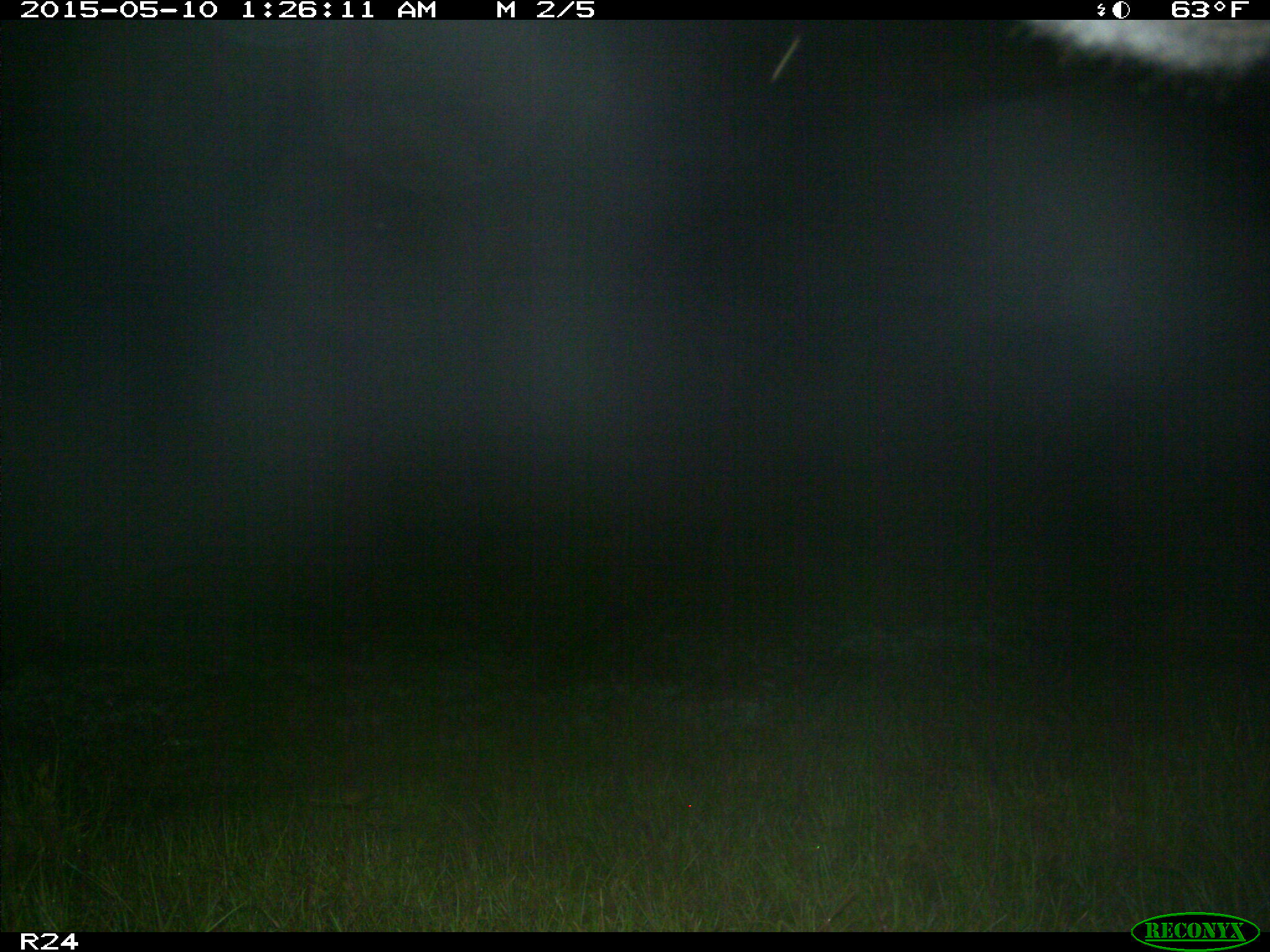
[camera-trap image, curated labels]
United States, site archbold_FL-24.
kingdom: Animalia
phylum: Chordata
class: Mammalia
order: Artiodactyla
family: Bovidae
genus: Bos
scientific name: Bos taurus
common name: domestic cow